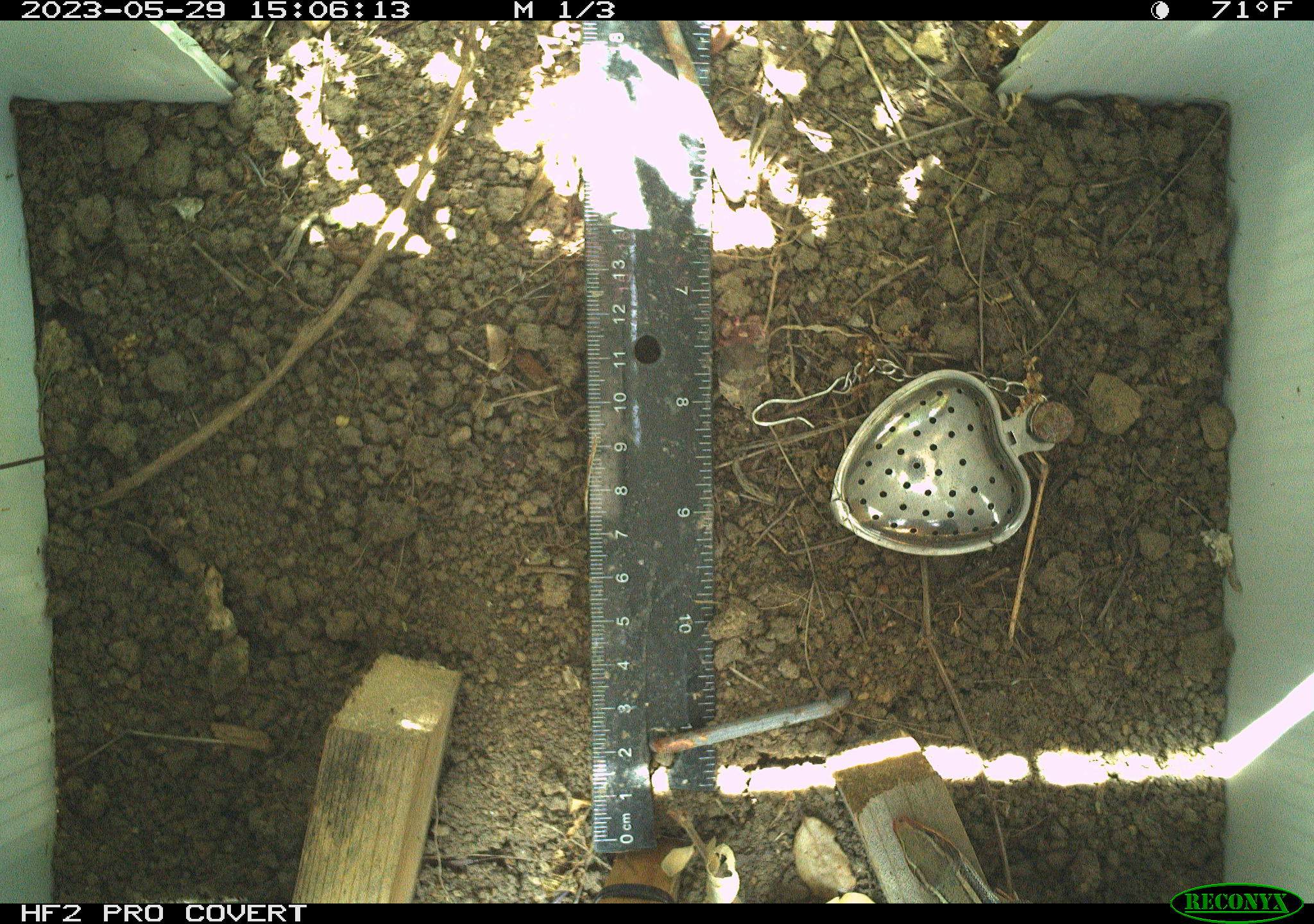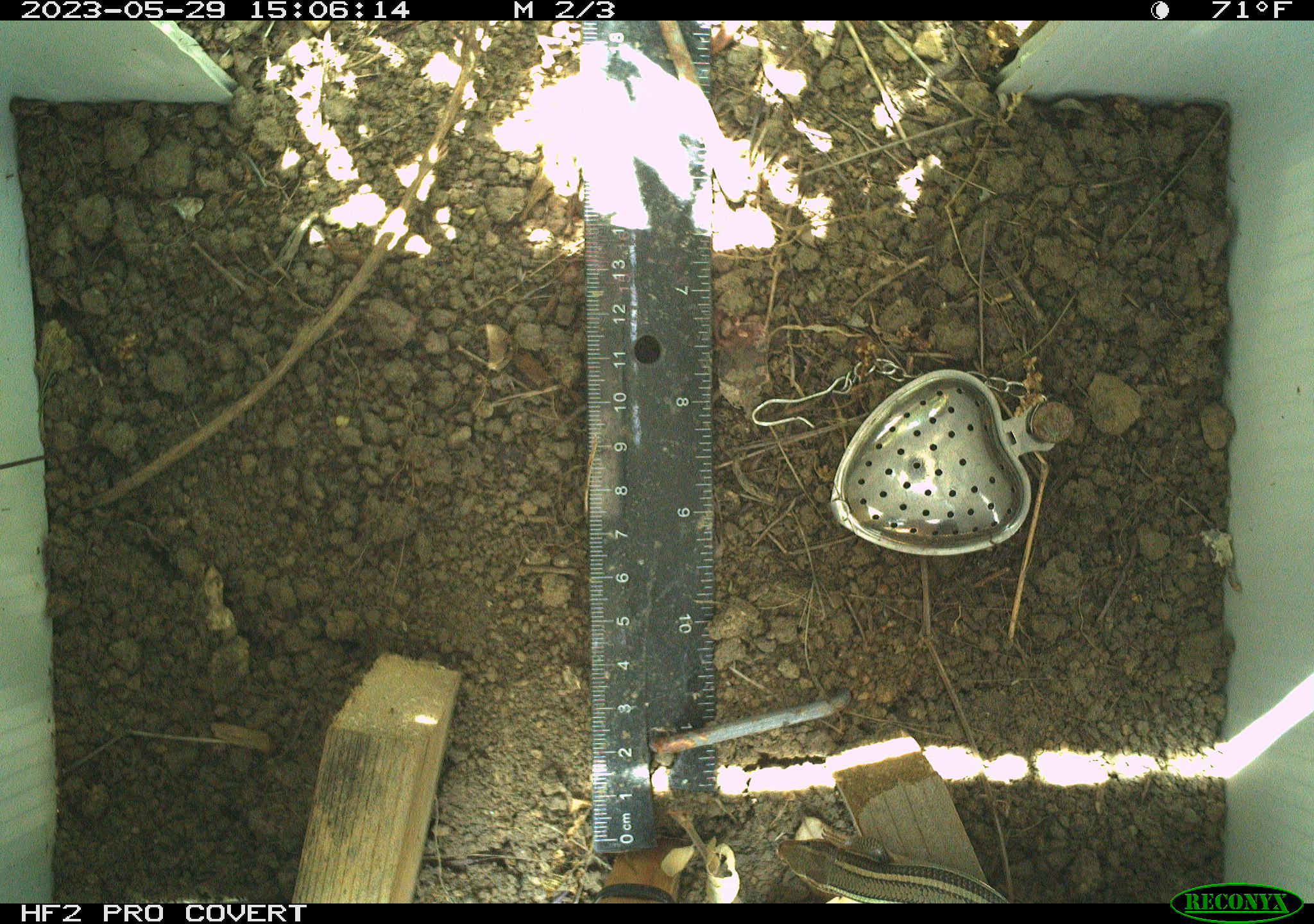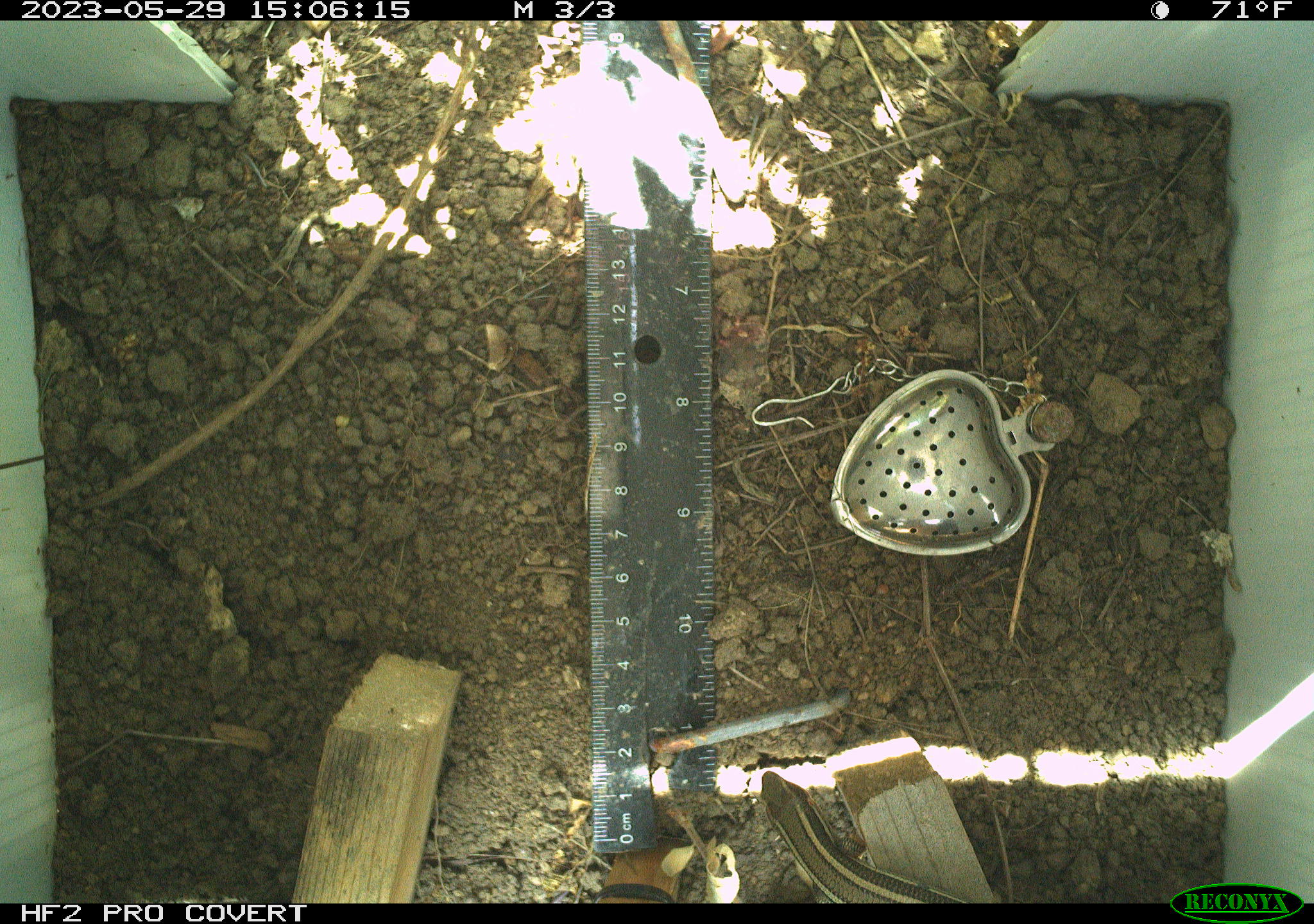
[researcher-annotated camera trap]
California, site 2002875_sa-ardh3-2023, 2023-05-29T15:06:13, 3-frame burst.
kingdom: Animalia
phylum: Chordata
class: Reptilia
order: Squamata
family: Scincidae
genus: Plestiodon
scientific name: Plestiodon skiltonianus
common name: western skink